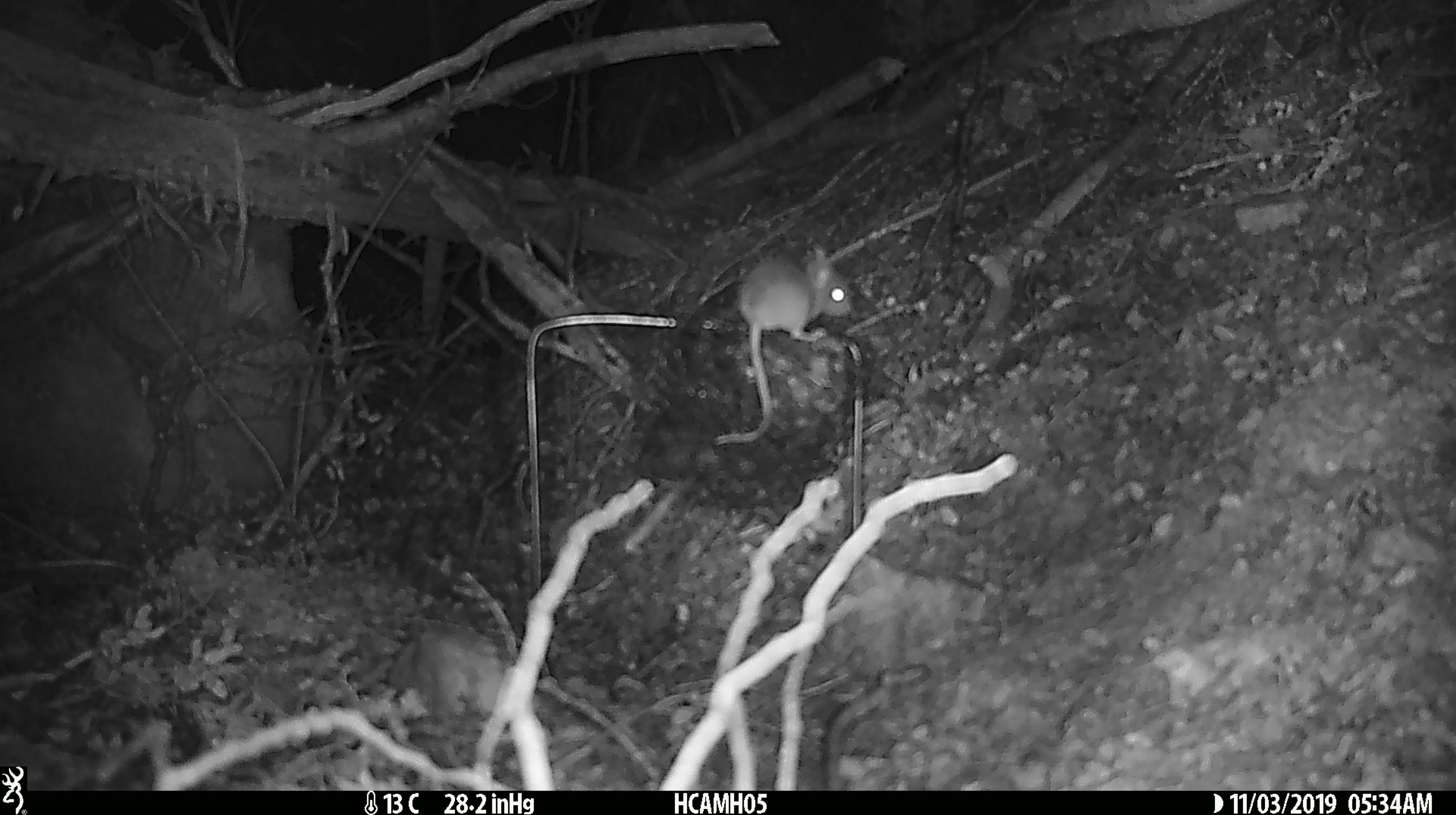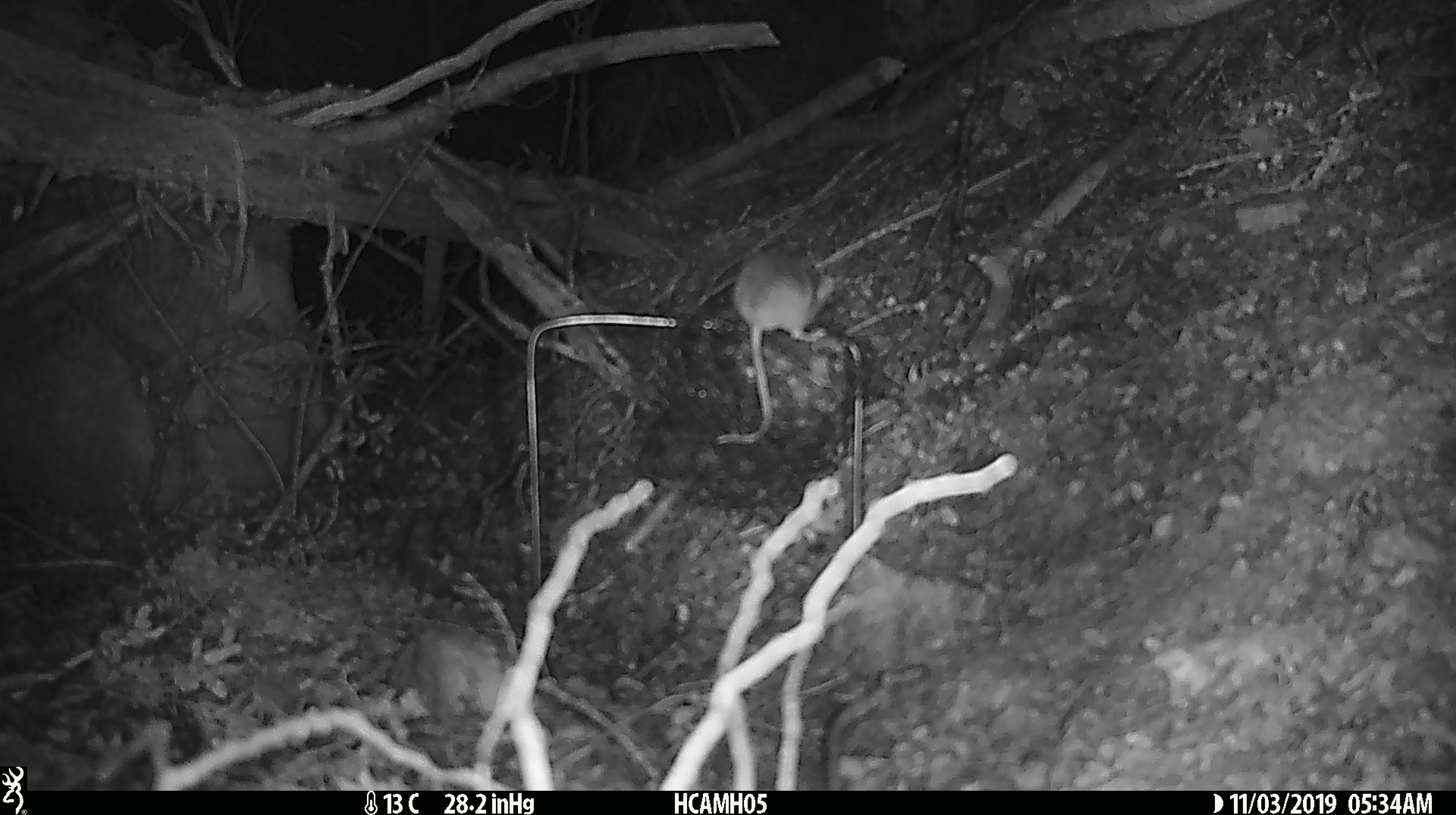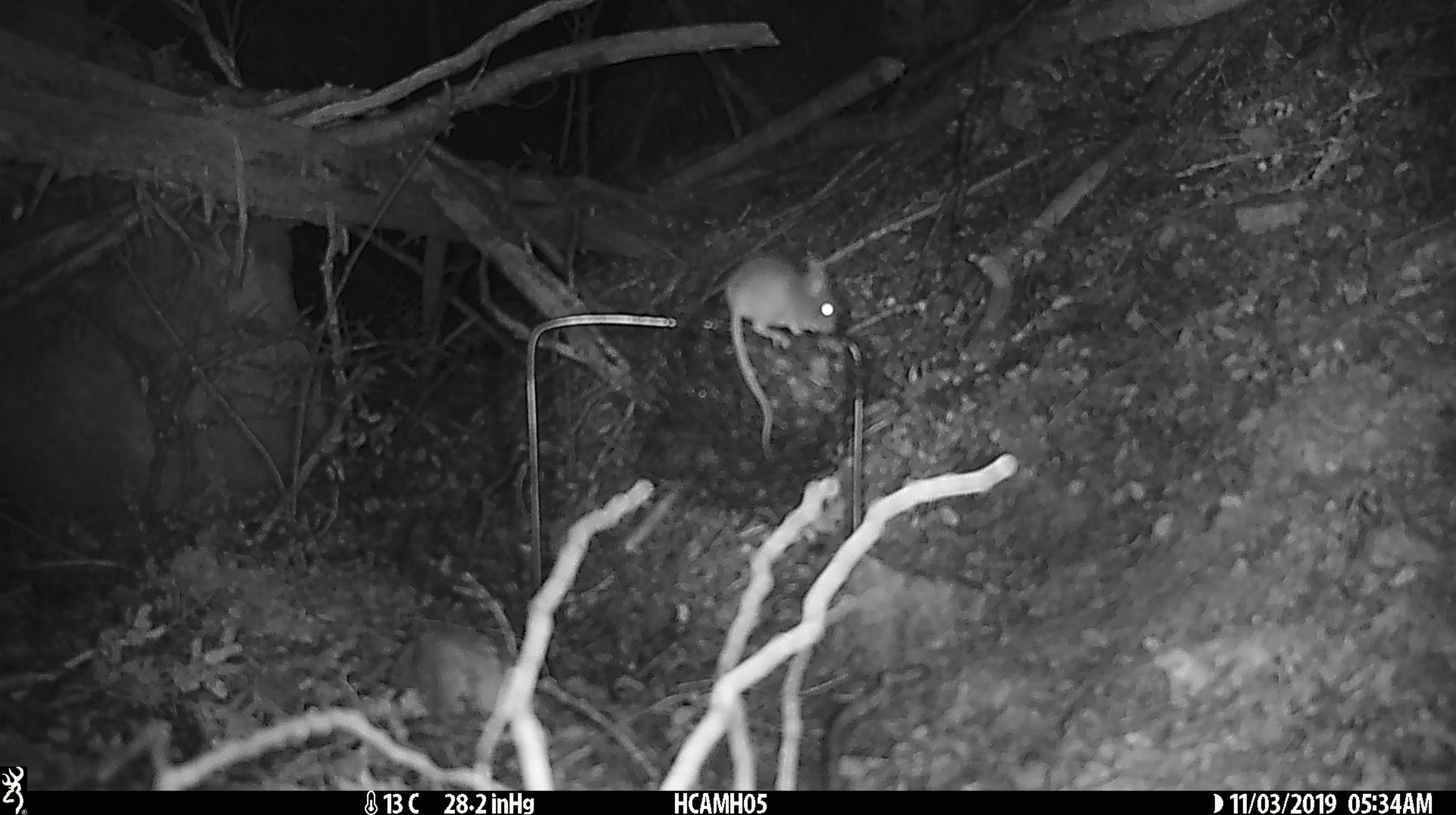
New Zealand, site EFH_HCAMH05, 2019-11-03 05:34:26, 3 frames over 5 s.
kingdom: Animalia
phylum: Chordata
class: Mammalia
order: Rodentia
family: Muridae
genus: Mus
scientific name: Mus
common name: mouse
Mouse (Mus).